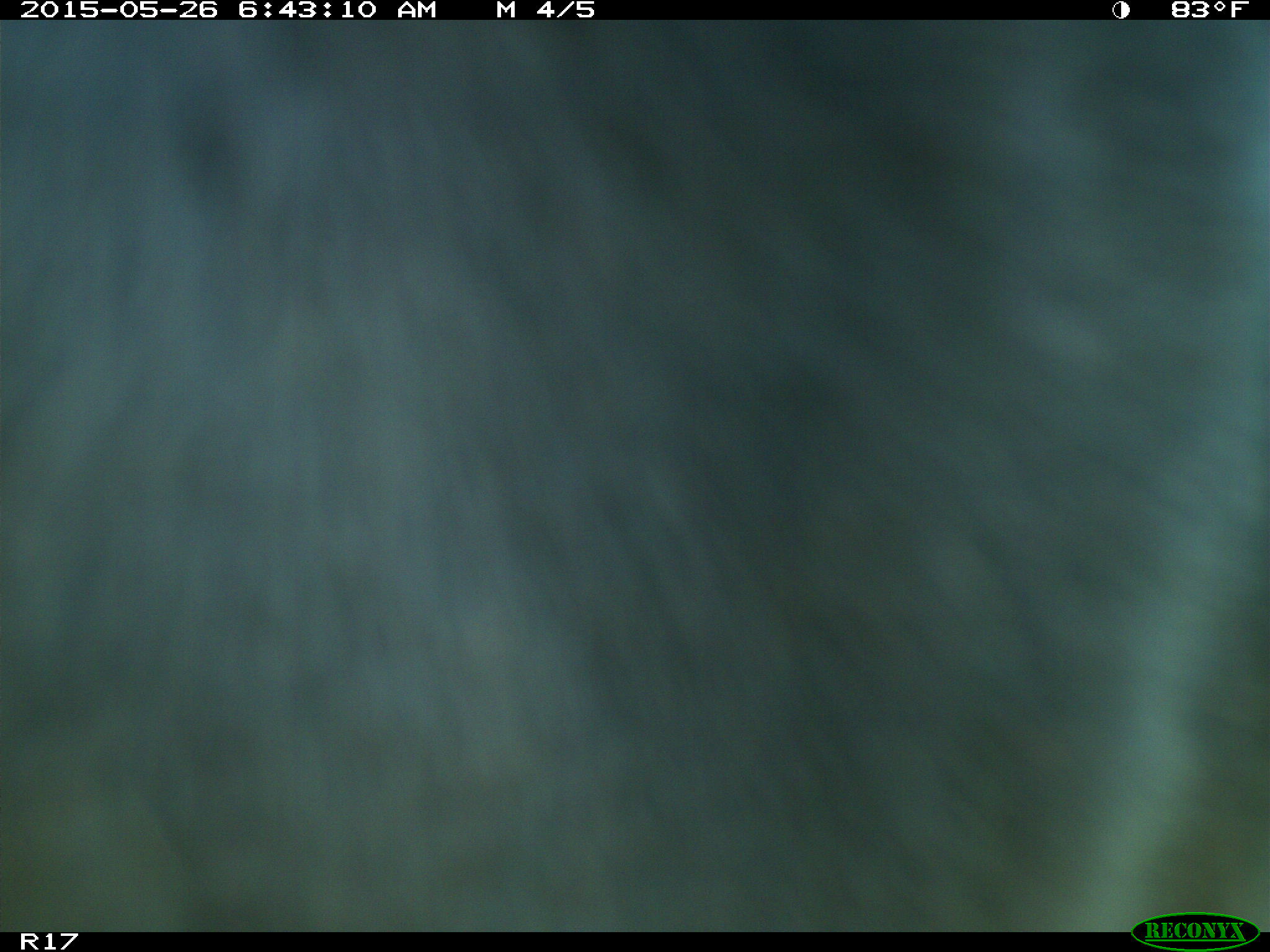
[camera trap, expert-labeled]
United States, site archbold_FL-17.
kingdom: Animalia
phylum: Chordata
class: Mammalia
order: Artiodactyla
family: Bovidae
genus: Bos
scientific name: Bos taurus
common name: domestic cow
Bos taurus (domestic cow).